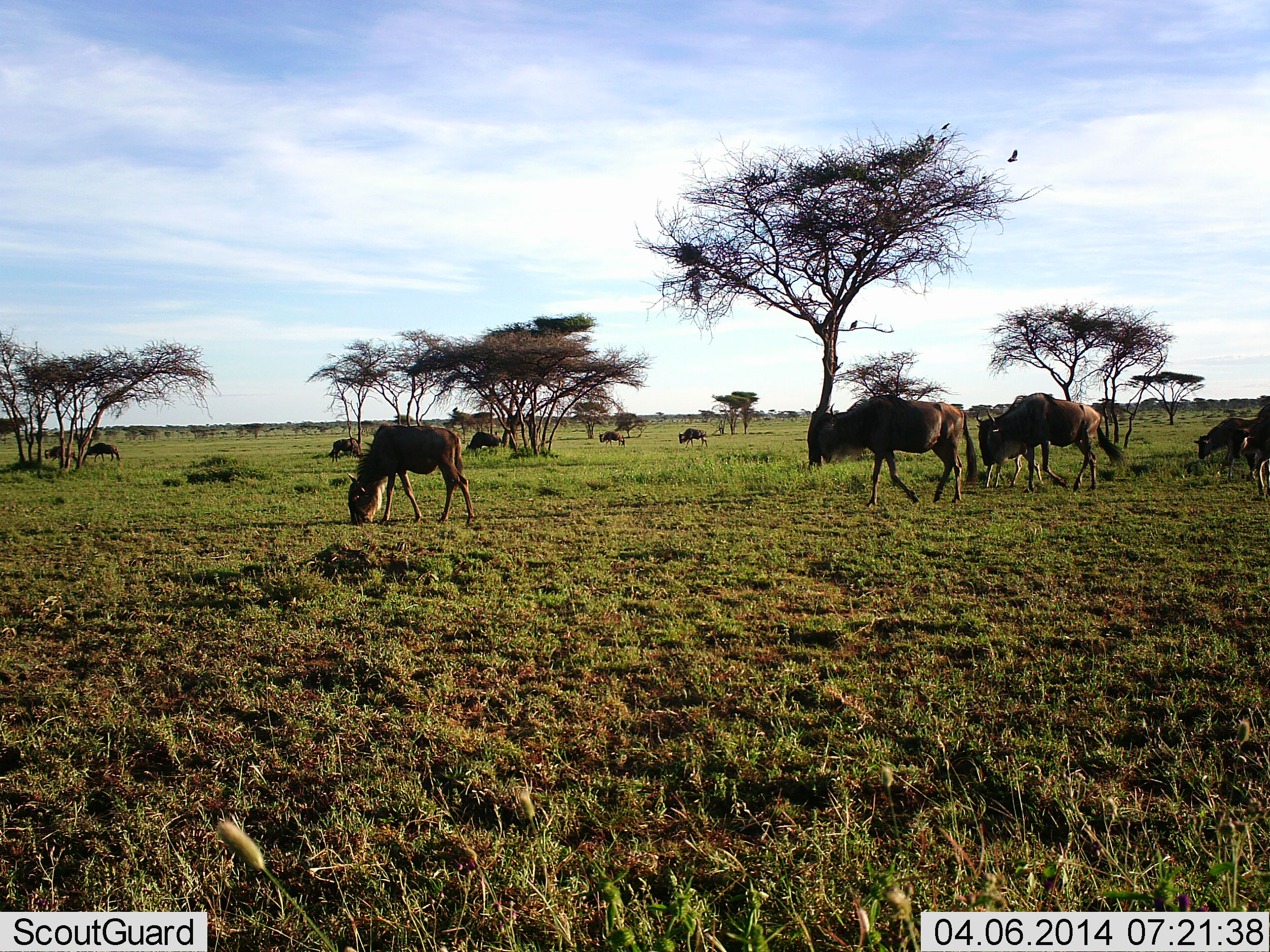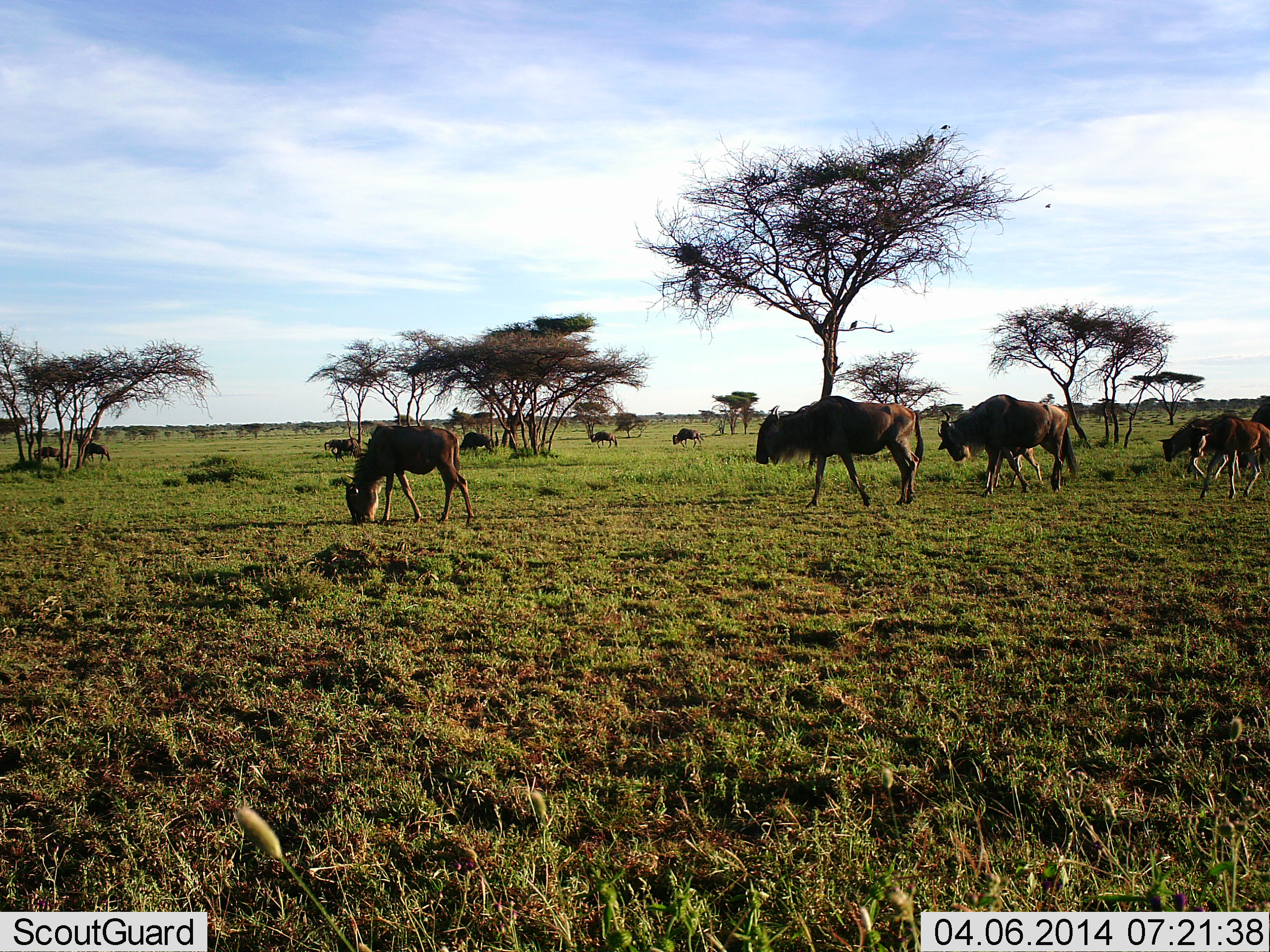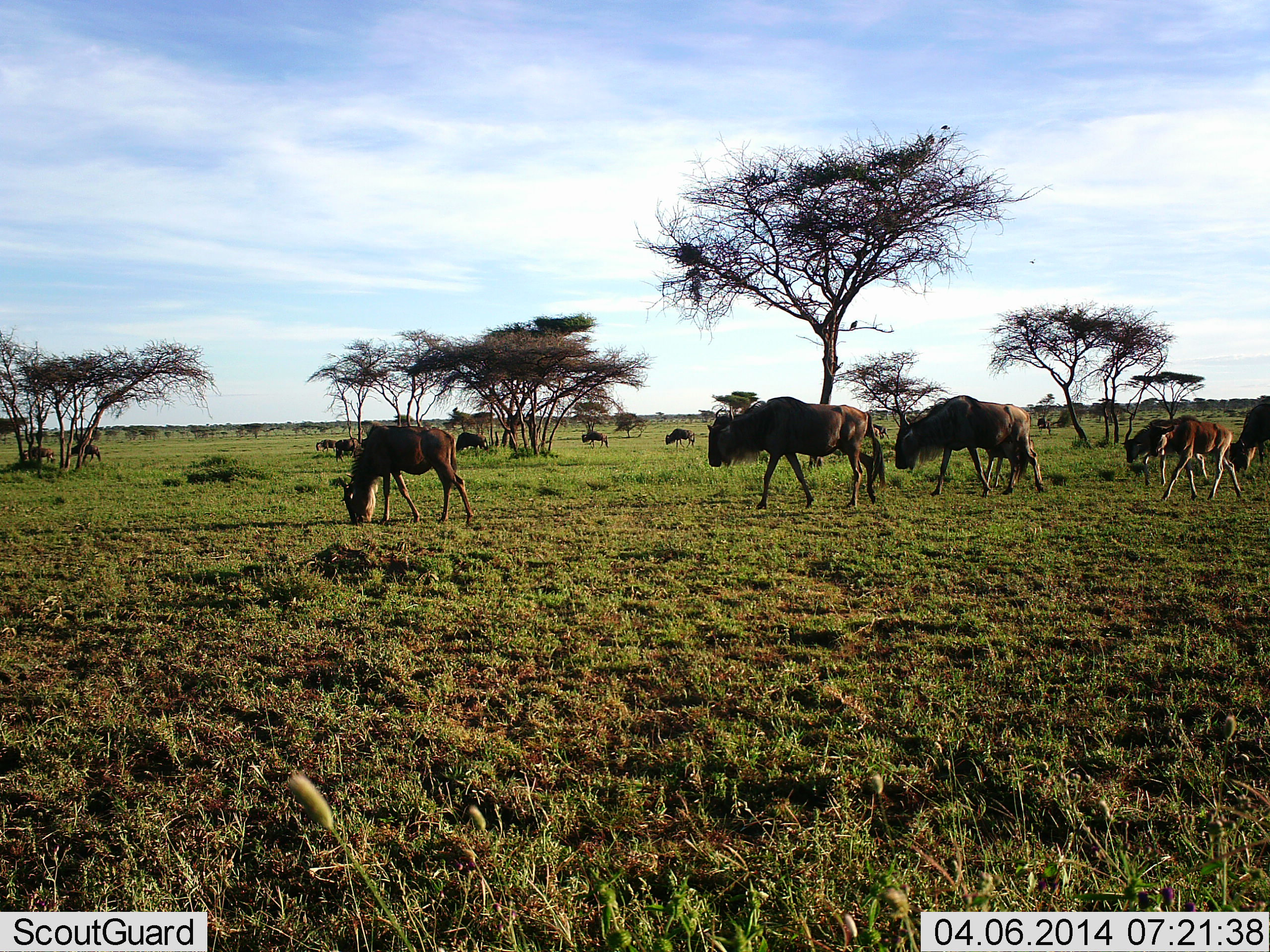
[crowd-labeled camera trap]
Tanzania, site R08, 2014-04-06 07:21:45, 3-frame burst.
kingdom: Animalia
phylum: Chordata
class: Mammalia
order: Artiodactyla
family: Bovidae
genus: Connochaetes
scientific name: Connochaetes taurinus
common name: blue wildebeest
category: wildebeest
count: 11-50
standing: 24%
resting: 0%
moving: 100%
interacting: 0%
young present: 53%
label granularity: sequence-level